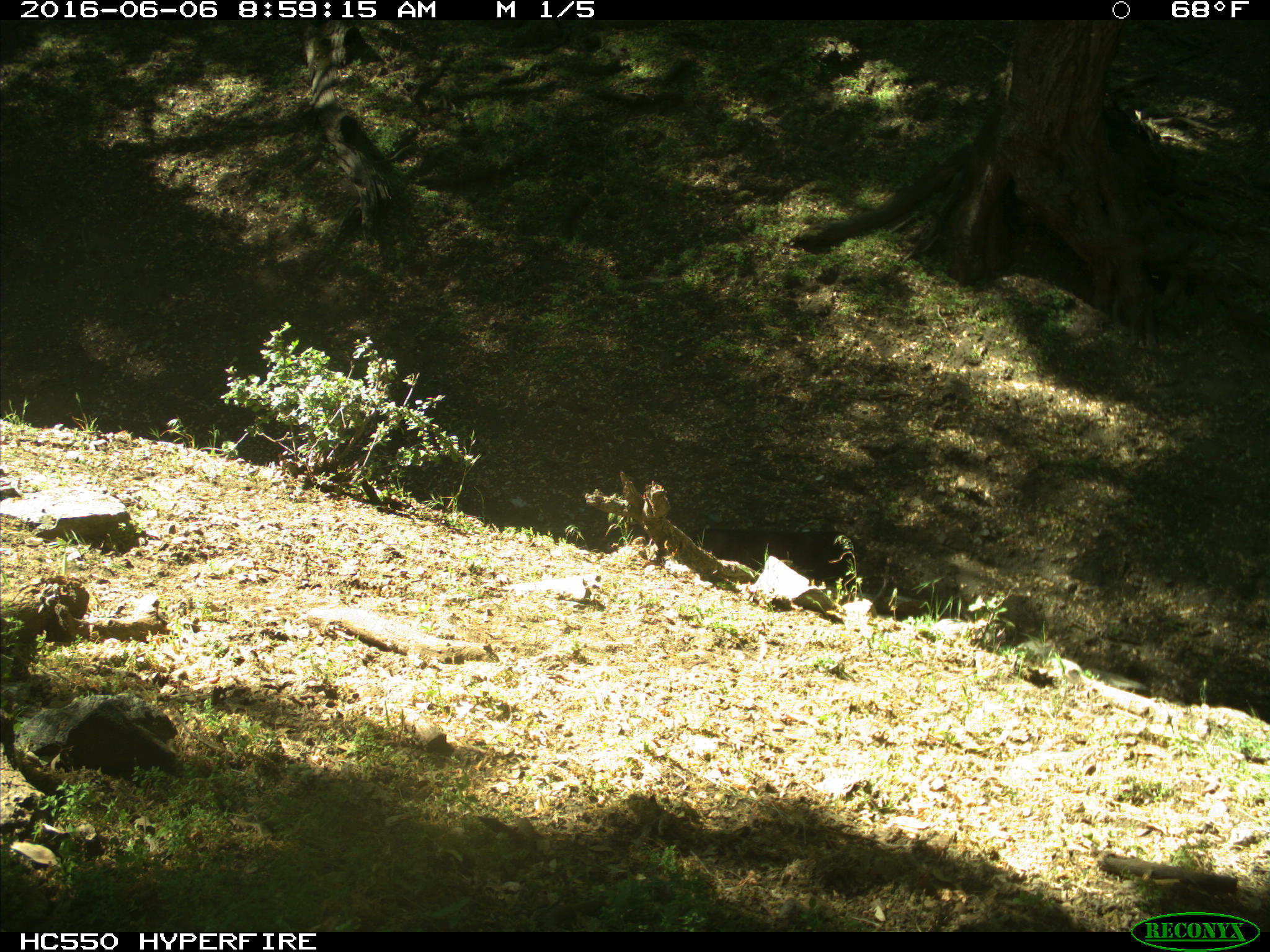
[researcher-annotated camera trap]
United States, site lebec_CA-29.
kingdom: Animalia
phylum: Chordata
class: Mammalia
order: Artiodactyla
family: Bovidae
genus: Bos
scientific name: Bos taurus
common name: domestic cow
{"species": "Bos taurus (domestic cow)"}